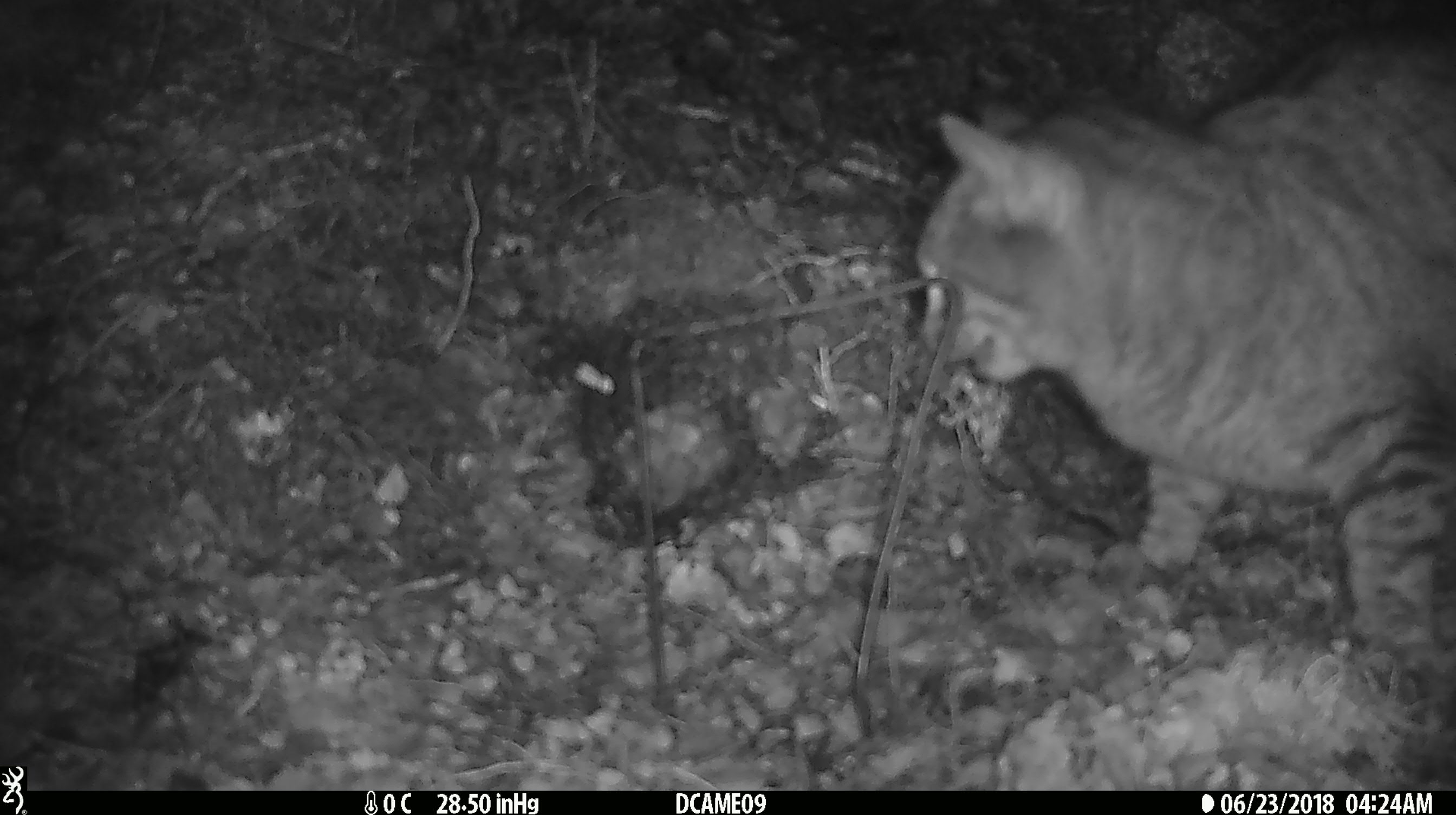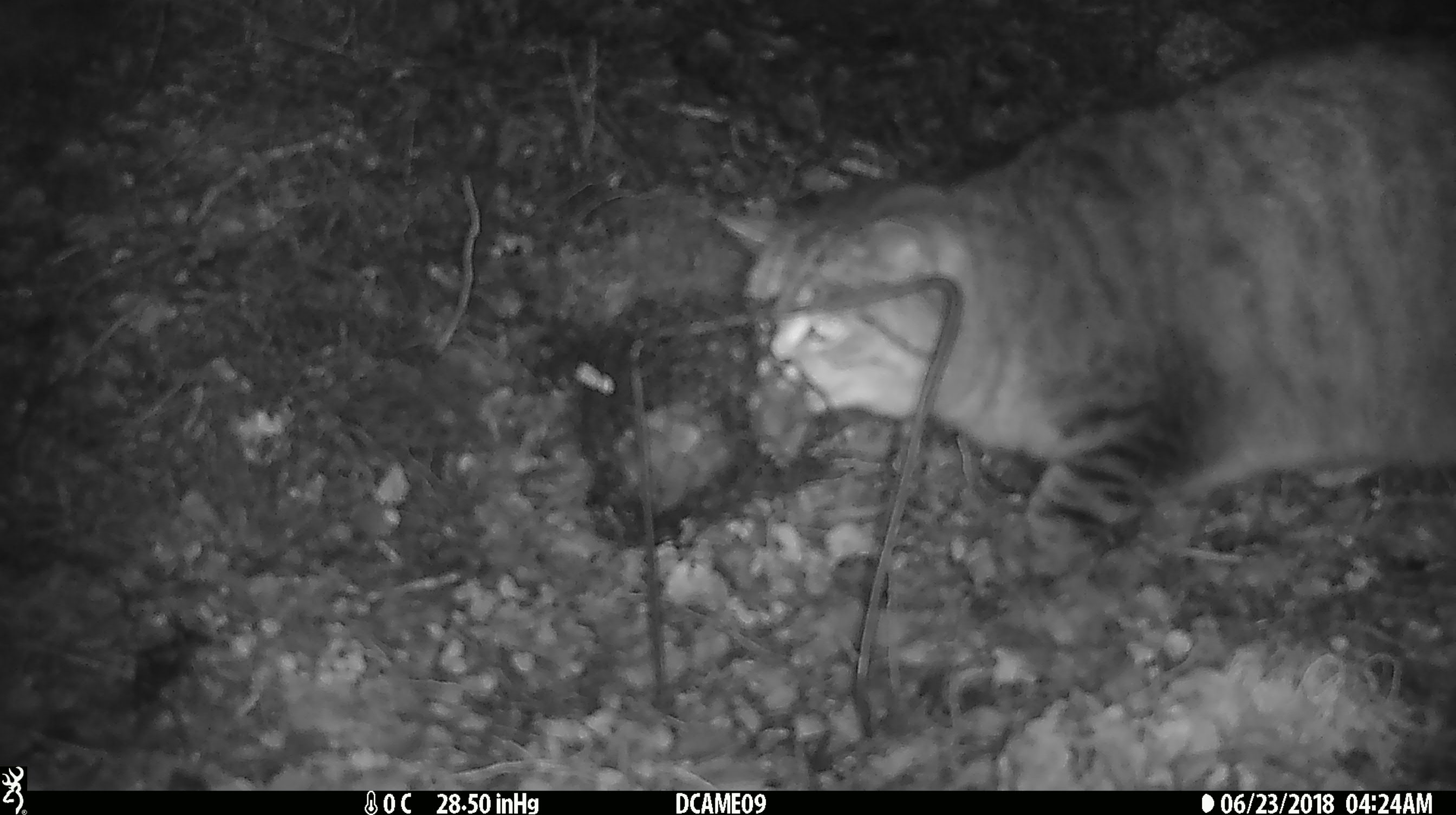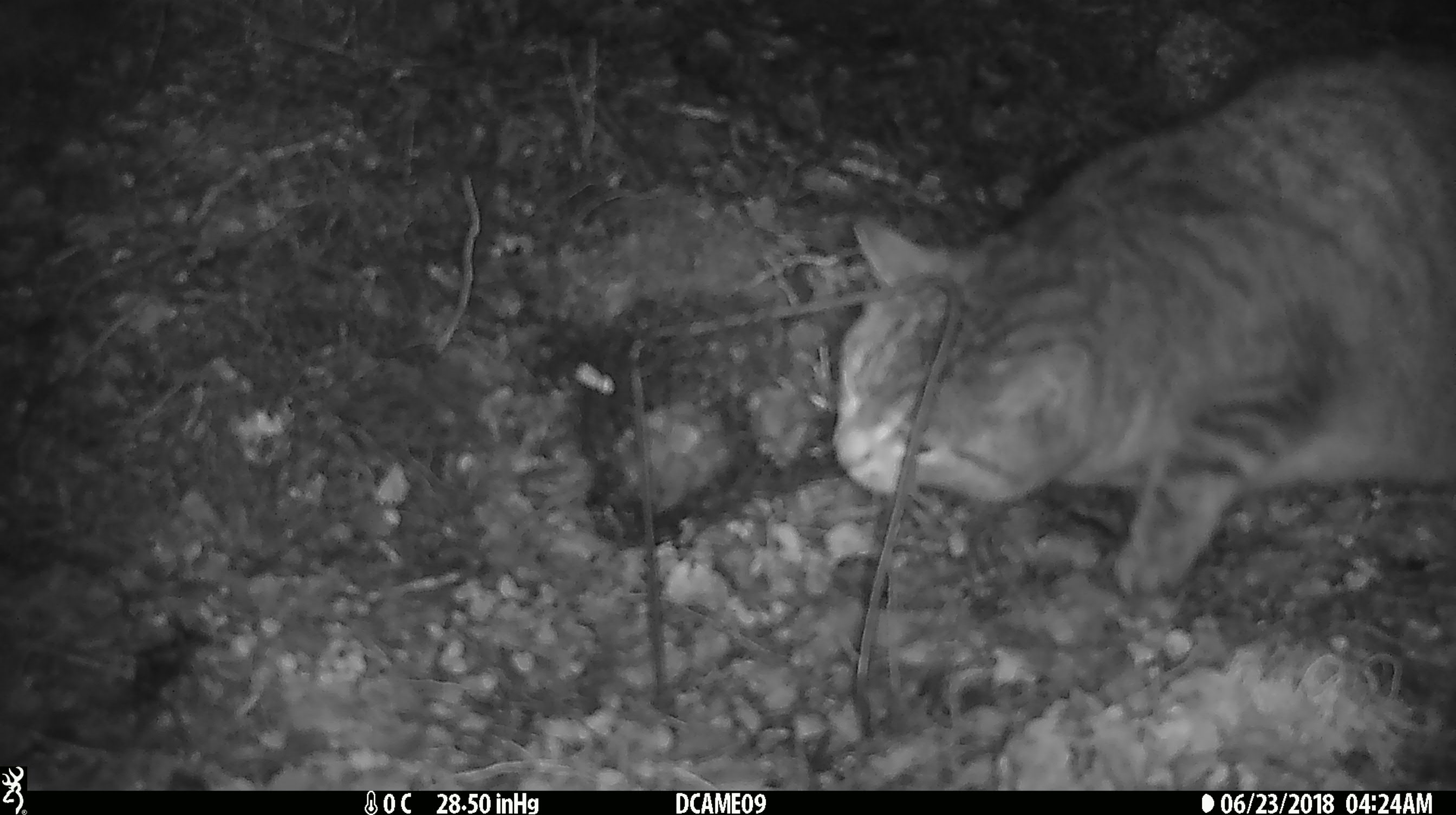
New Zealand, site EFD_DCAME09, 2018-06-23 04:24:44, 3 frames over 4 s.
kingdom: Animalia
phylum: Chordata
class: Mammalia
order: Carnivora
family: Felidae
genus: Felis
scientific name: Felis catus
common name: domestic cat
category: cat